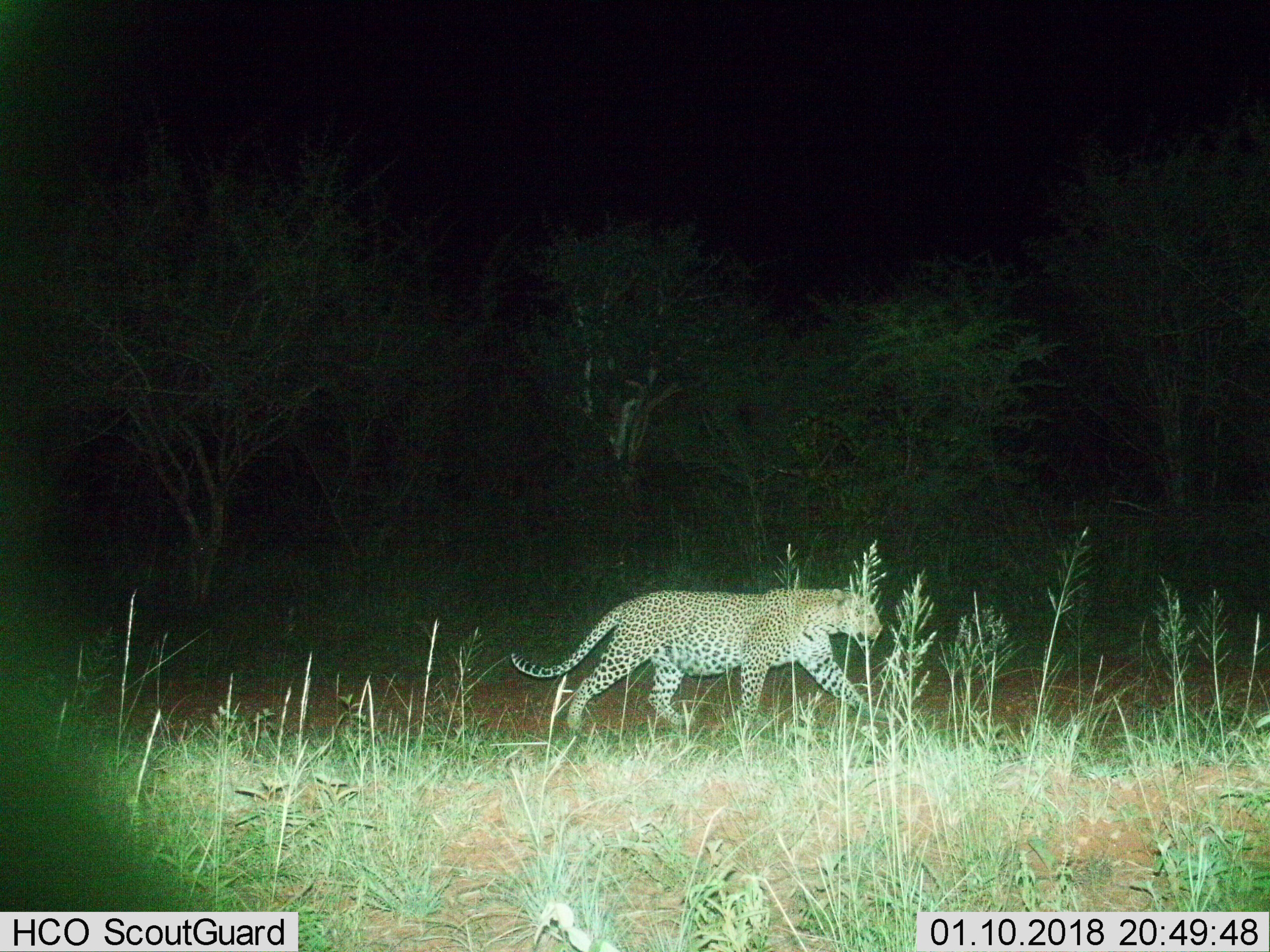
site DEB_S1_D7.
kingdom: Animalia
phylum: Chordata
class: Mammalia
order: Carnivora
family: Felidae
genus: Panthera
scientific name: Panthera pardus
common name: leopard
Leopard (Panthera pardus), count 1. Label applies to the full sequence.